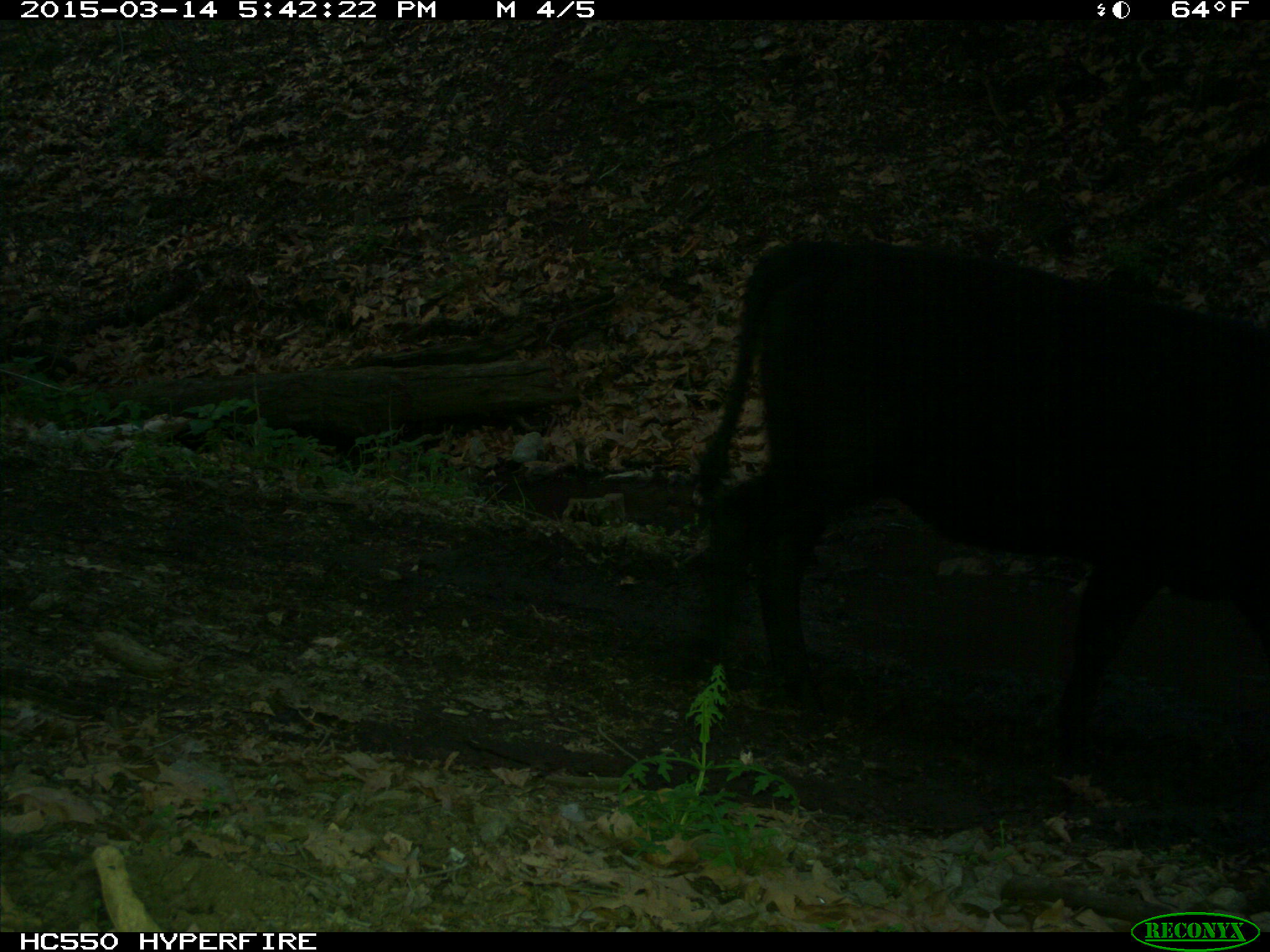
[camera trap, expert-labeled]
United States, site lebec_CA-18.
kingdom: Animalia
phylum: Chordata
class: Mammalia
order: Artiodactyla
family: Bovidae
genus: Bos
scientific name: Bos taurus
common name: domestic cow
Bos taurus (domestic cow).